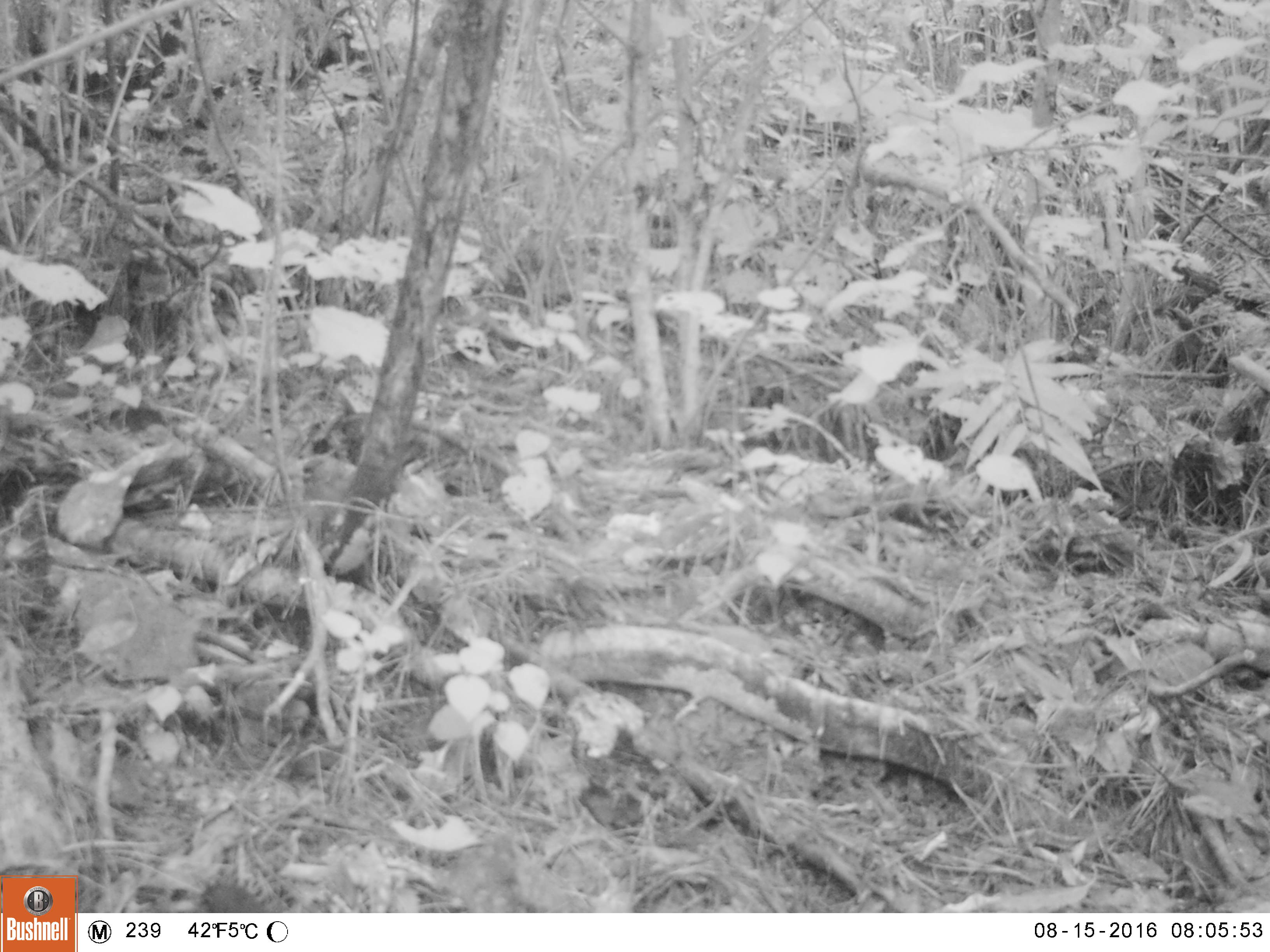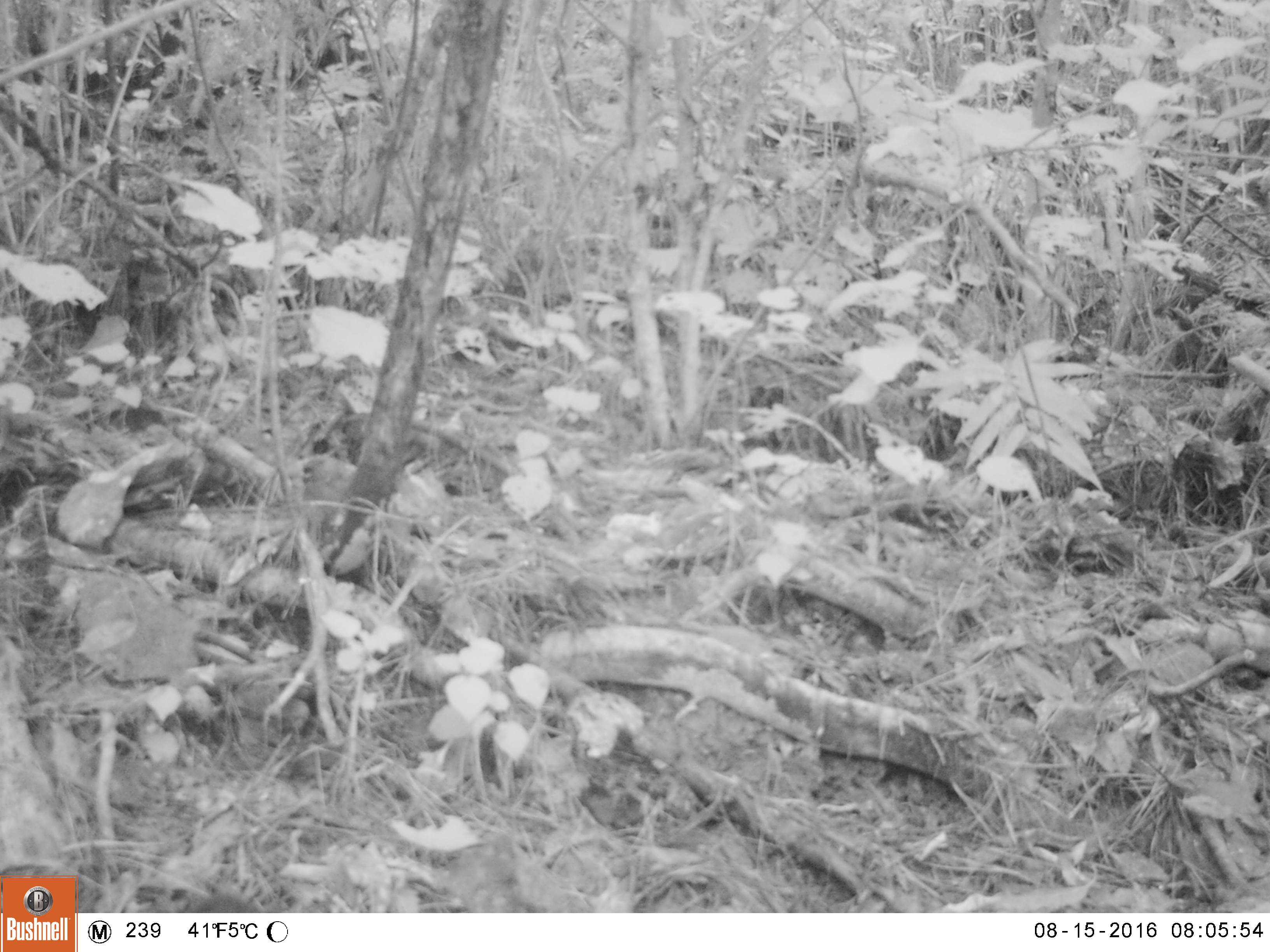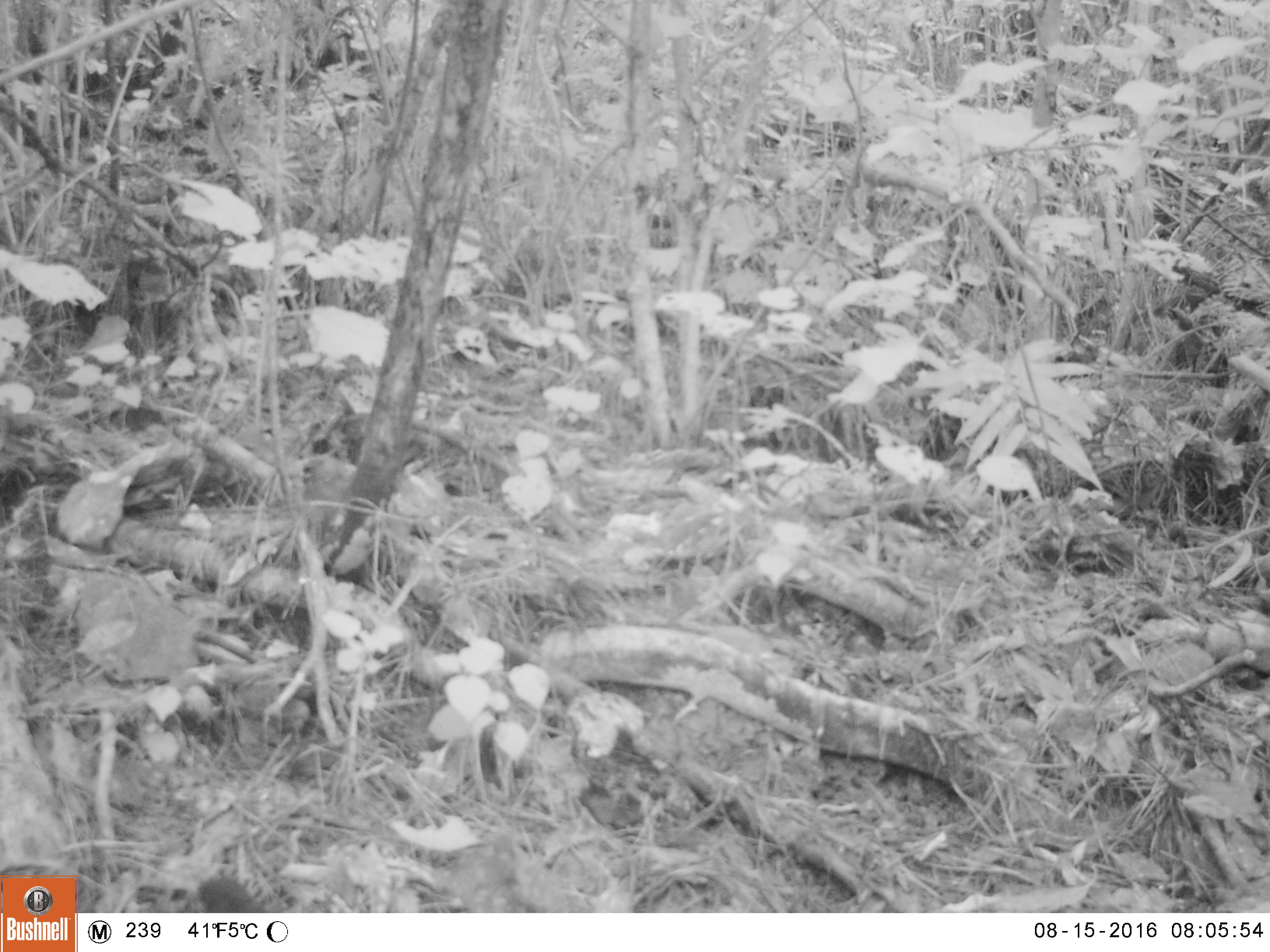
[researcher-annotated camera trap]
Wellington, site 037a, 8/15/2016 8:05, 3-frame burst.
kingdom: Animalia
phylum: Chordata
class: Aves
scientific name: Aves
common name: bird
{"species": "bird (Aves)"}